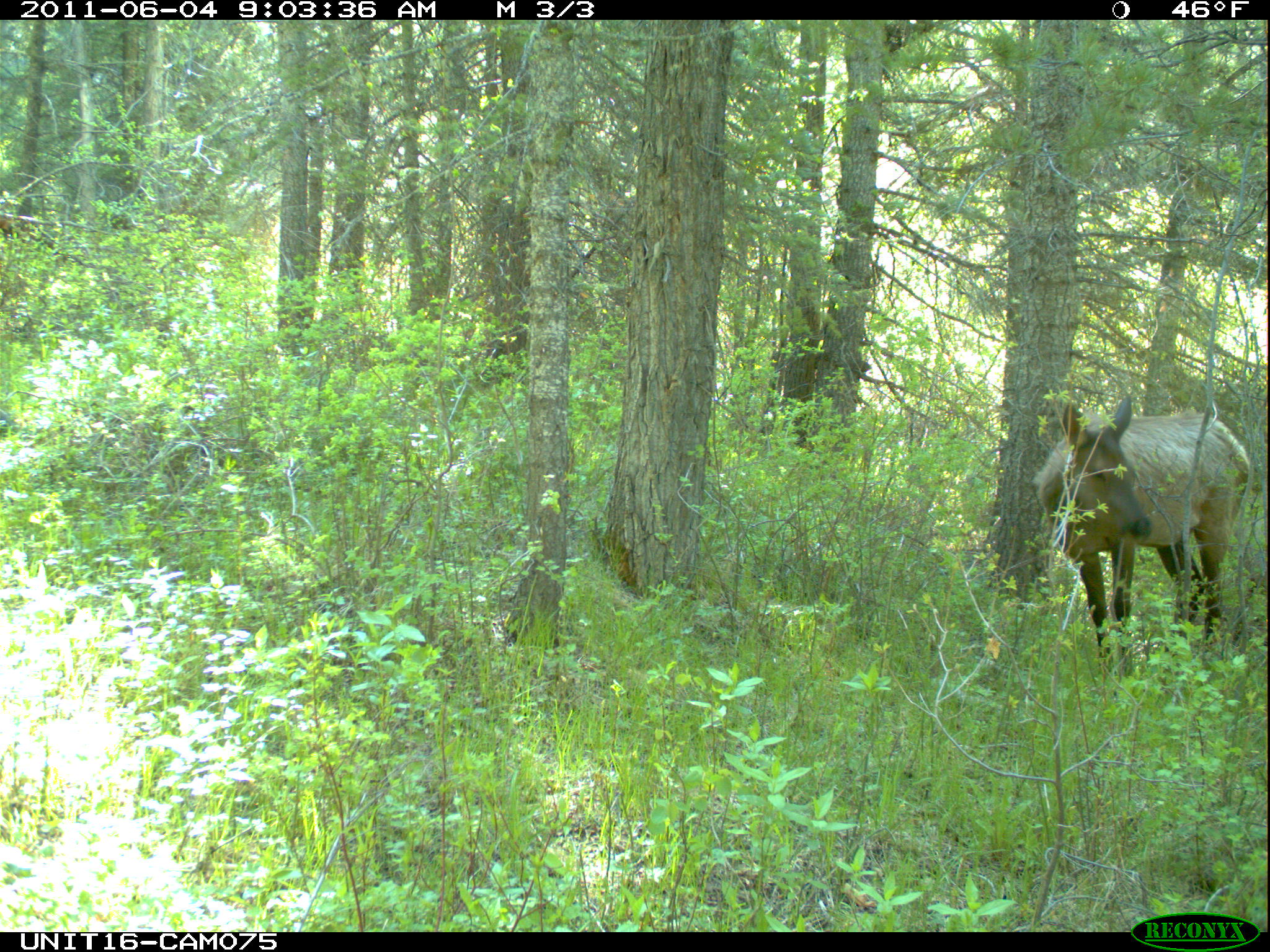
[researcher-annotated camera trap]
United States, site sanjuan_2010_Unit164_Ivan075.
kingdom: Animalia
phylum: Chordata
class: Mammalia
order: Artiodactyla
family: Cervidae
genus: Cervus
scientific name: Cervus elaphus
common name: red deer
Cervus elaphus (red deer).